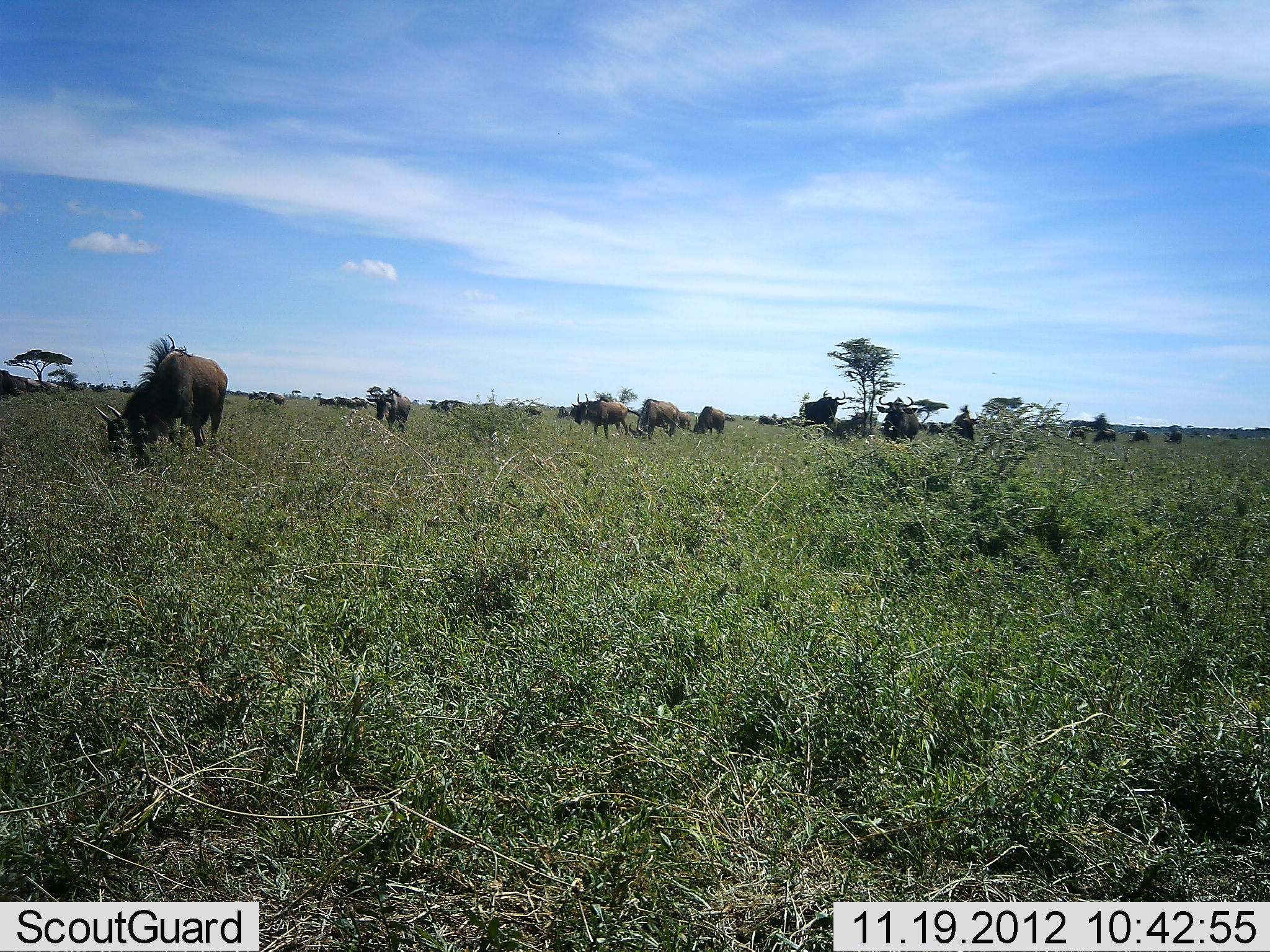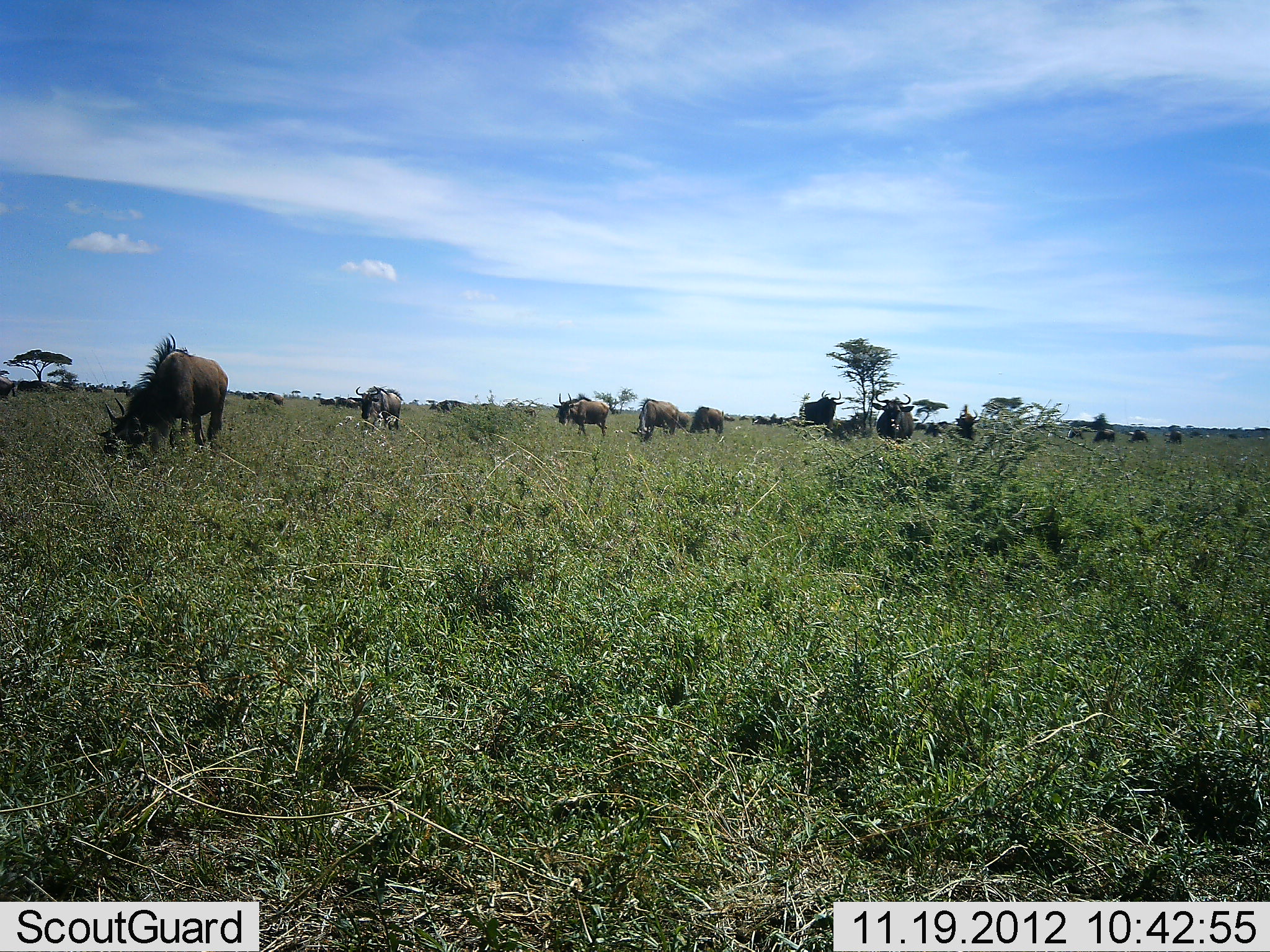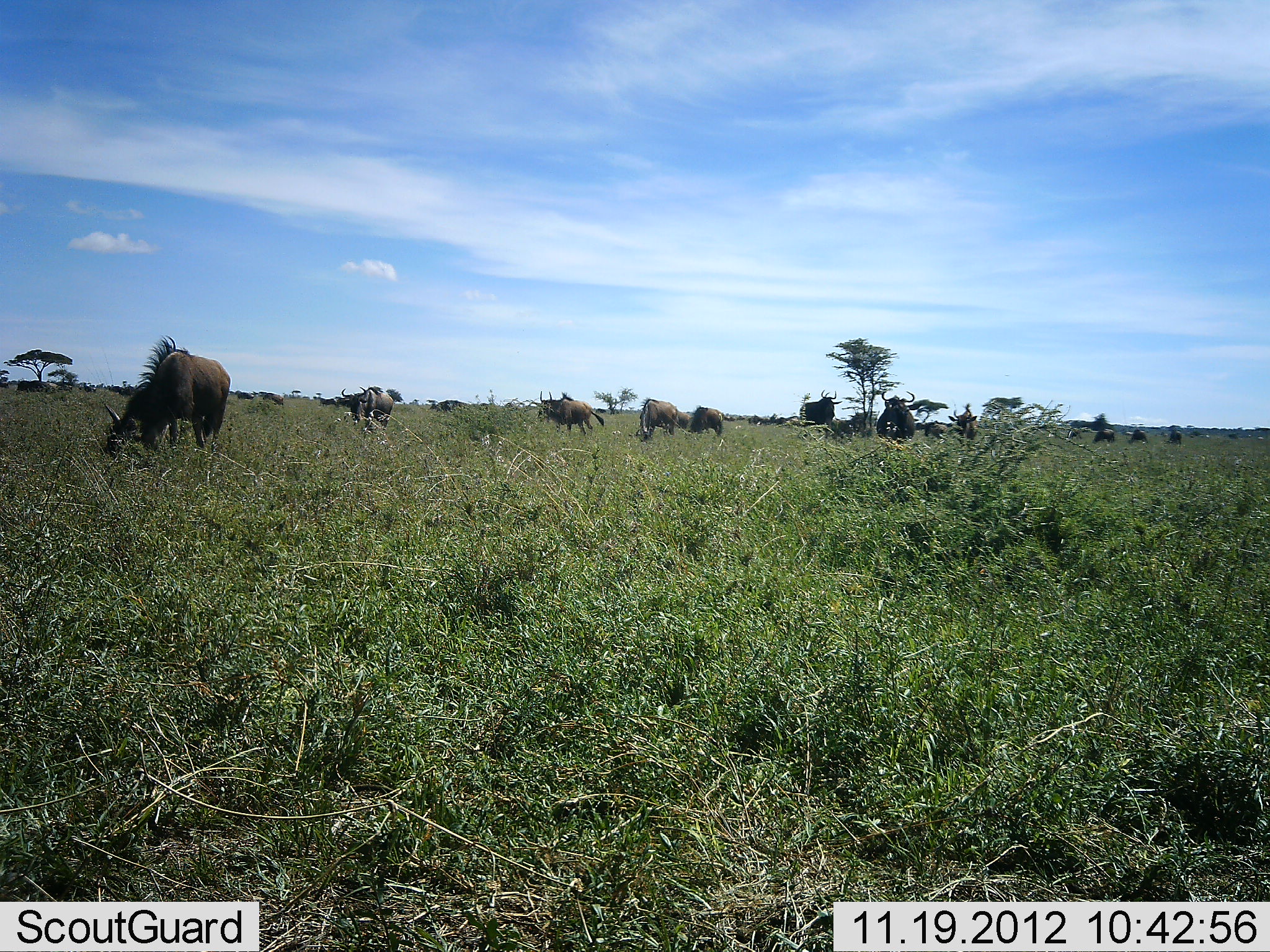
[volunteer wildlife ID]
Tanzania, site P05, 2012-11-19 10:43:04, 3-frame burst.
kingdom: Animalia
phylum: Chordata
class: Mammalia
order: Artiodactyla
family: Bovidae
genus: Connochaetes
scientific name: Connochaetes taurinus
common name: blue wildebeest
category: wildebeest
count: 11-50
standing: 55%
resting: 0%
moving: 27%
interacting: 0%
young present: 0%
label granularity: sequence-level